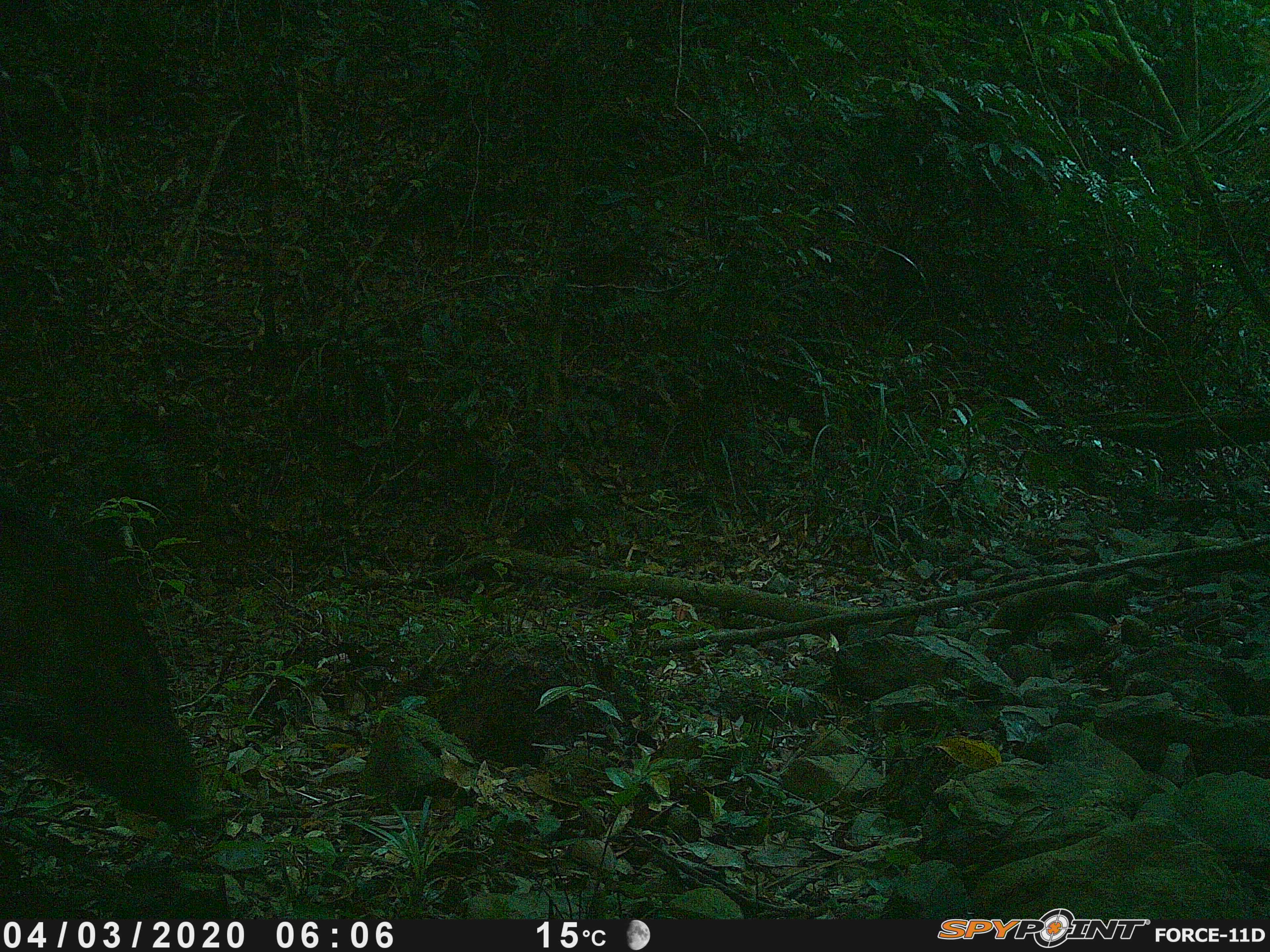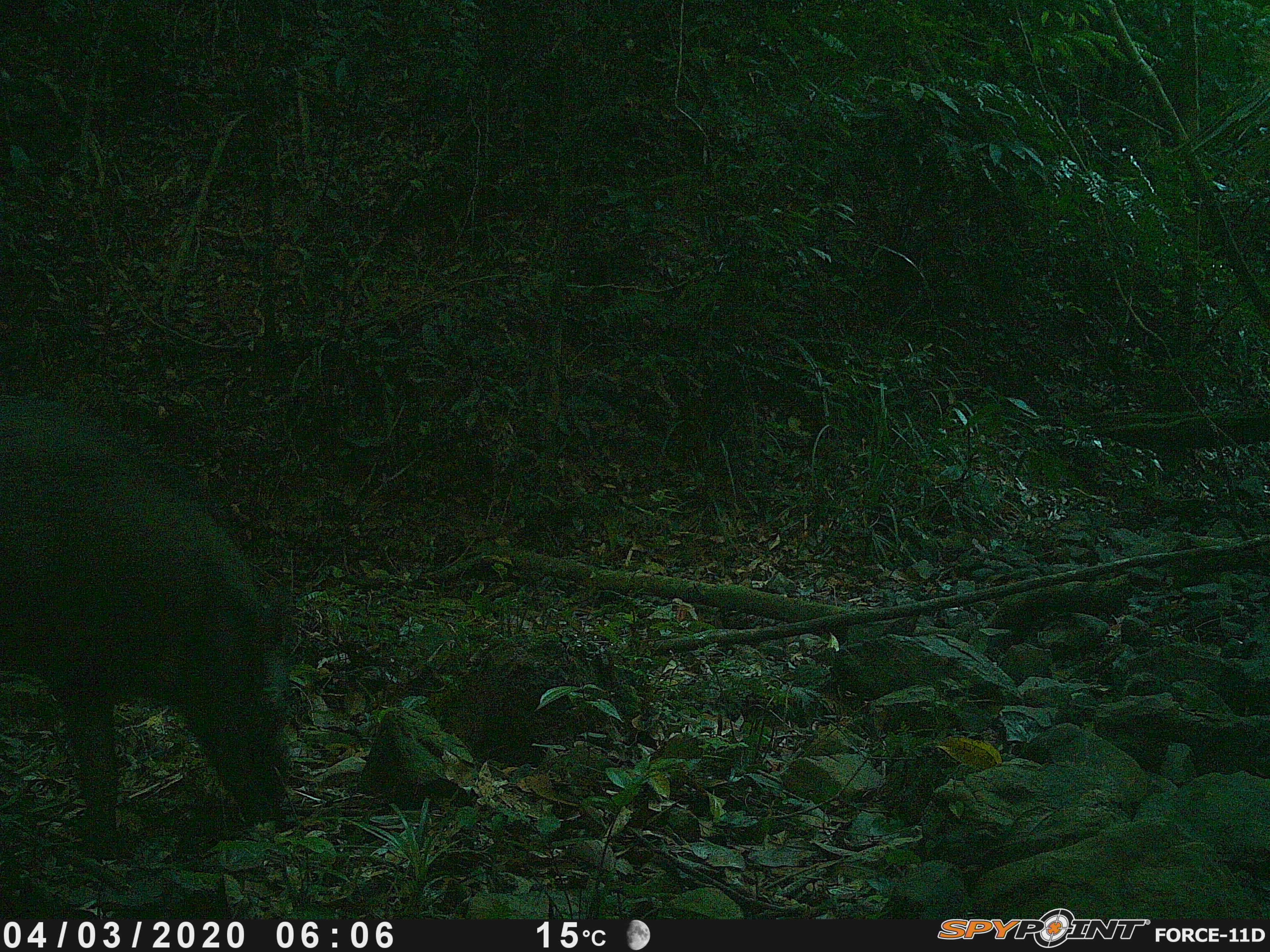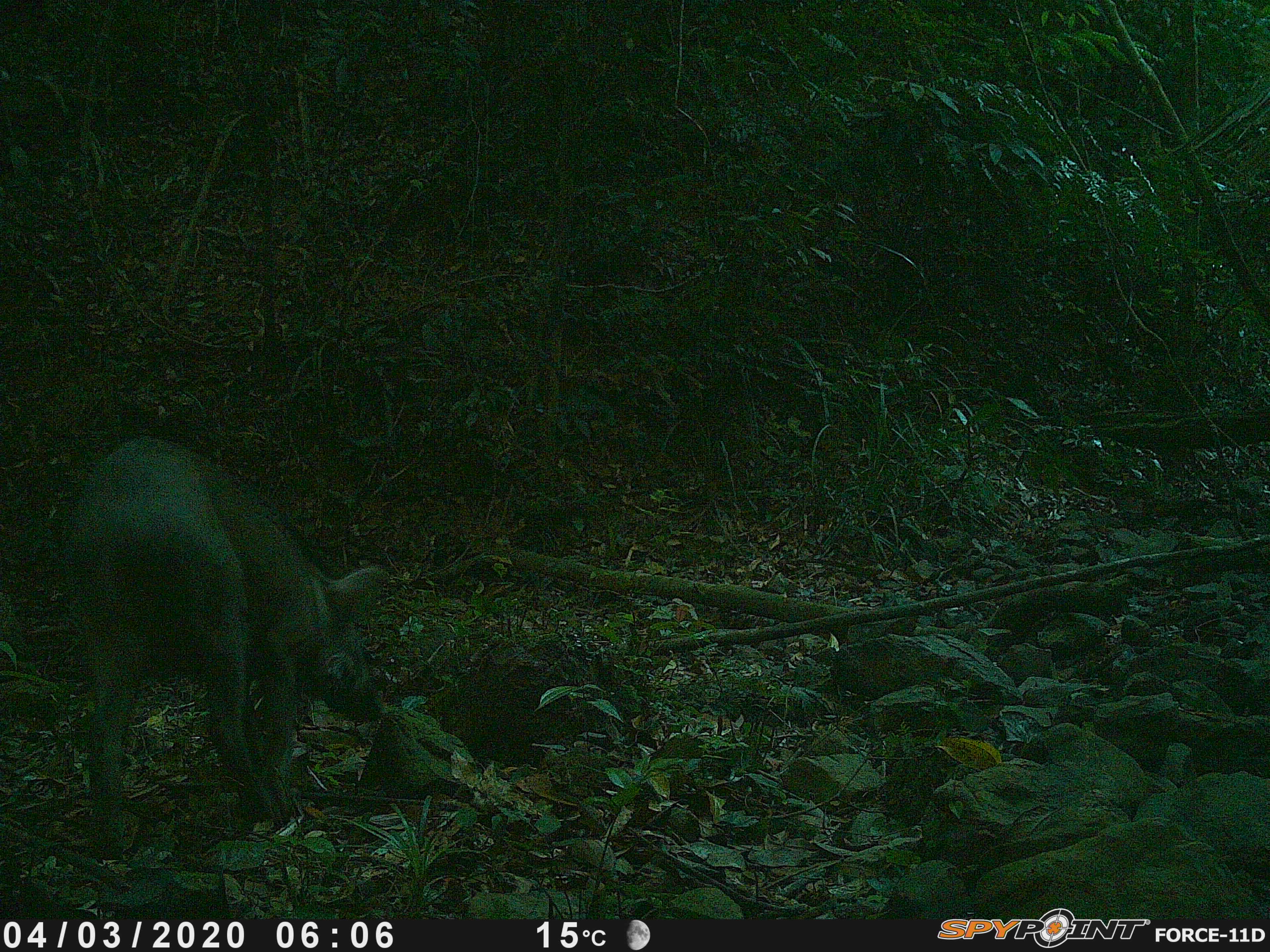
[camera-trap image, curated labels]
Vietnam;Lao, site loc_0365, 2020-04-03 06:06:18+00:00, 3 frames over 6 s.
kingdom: Animalia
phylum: Chordata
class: Mammalia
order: Artiodactyla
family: Suidae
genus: Sus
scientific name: Sus scrofa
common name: eurasian wild pig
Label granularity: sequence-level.